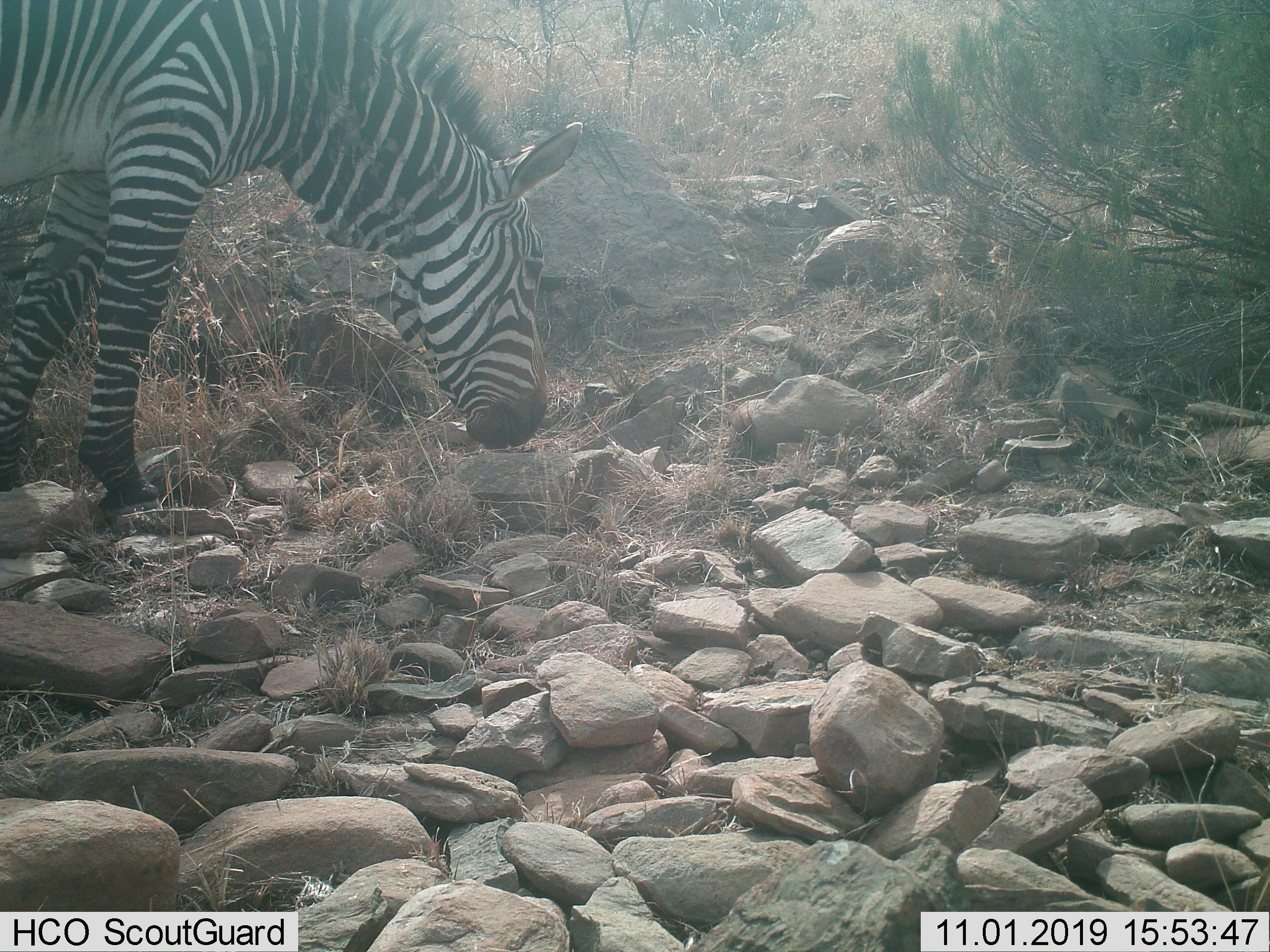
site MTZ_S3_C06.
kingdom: Animalia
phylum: Chordata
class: Mammalia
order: Perissodactyla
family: Equidae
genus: Equus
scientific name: Equus zebra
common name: mountain zebra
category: zebramountain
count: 1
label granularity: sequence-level